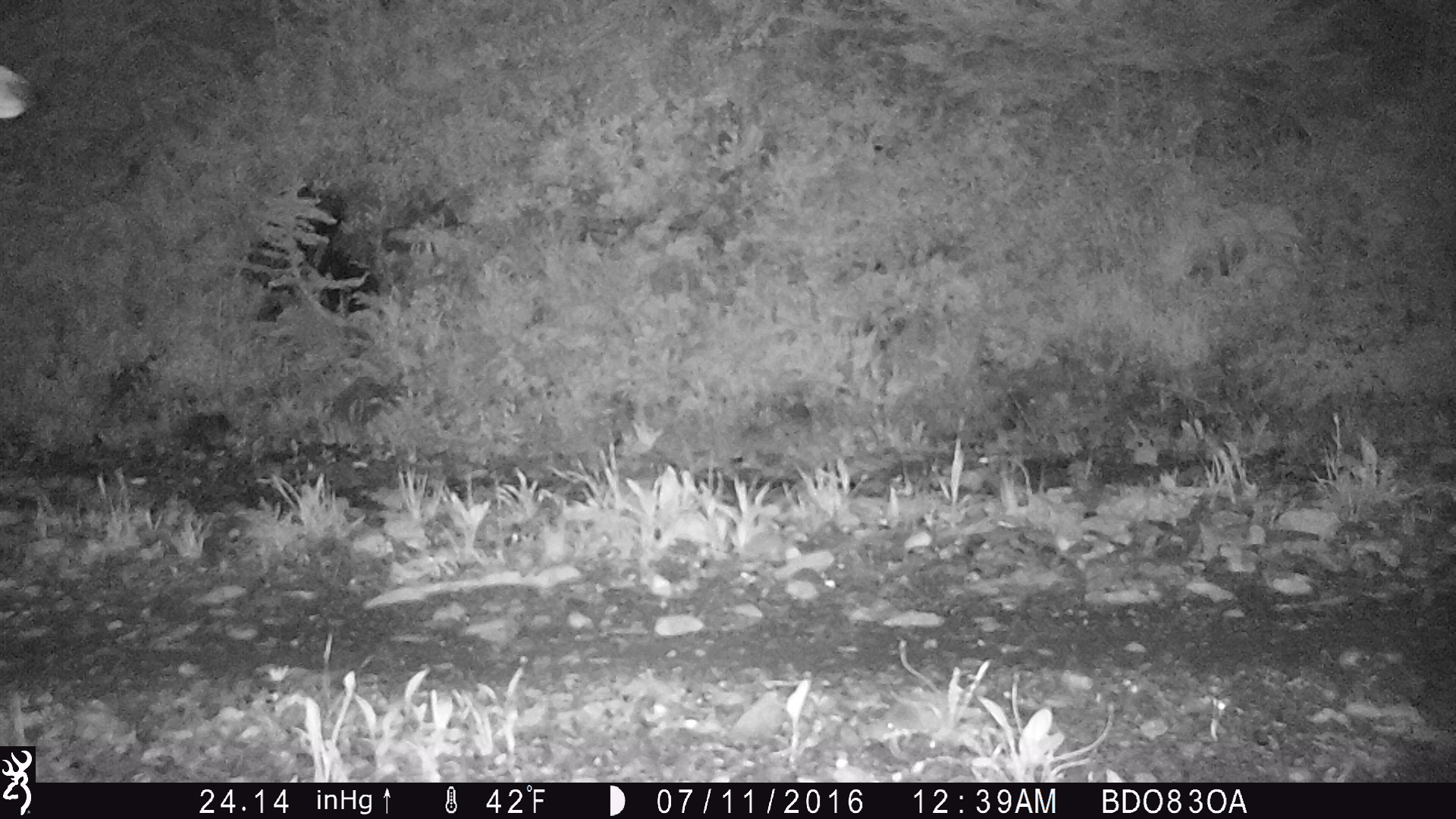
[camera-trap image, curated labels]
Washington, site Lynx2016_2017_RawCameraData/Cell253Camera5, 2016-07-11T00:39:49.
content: unidentified animal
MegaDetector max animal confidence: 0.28